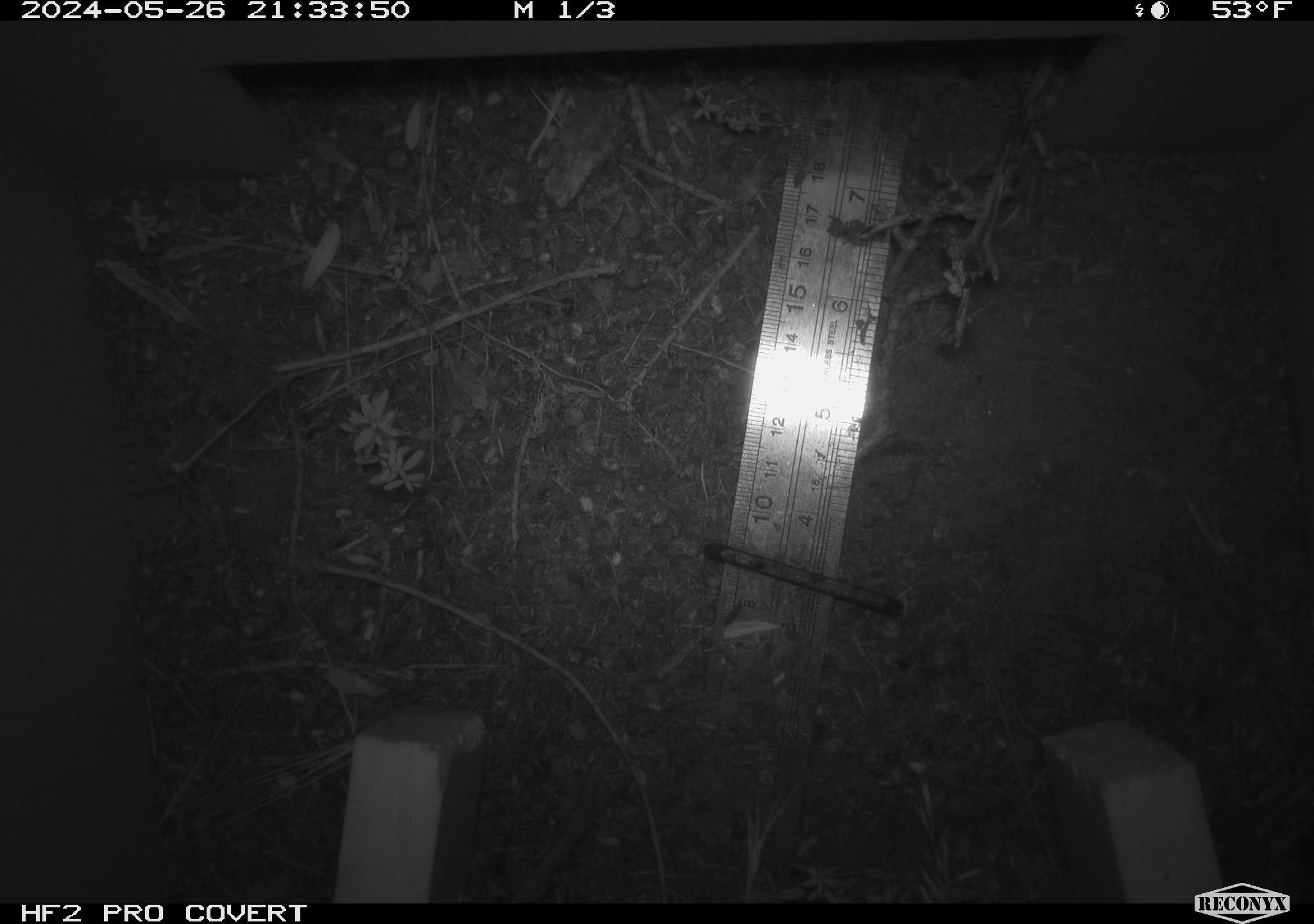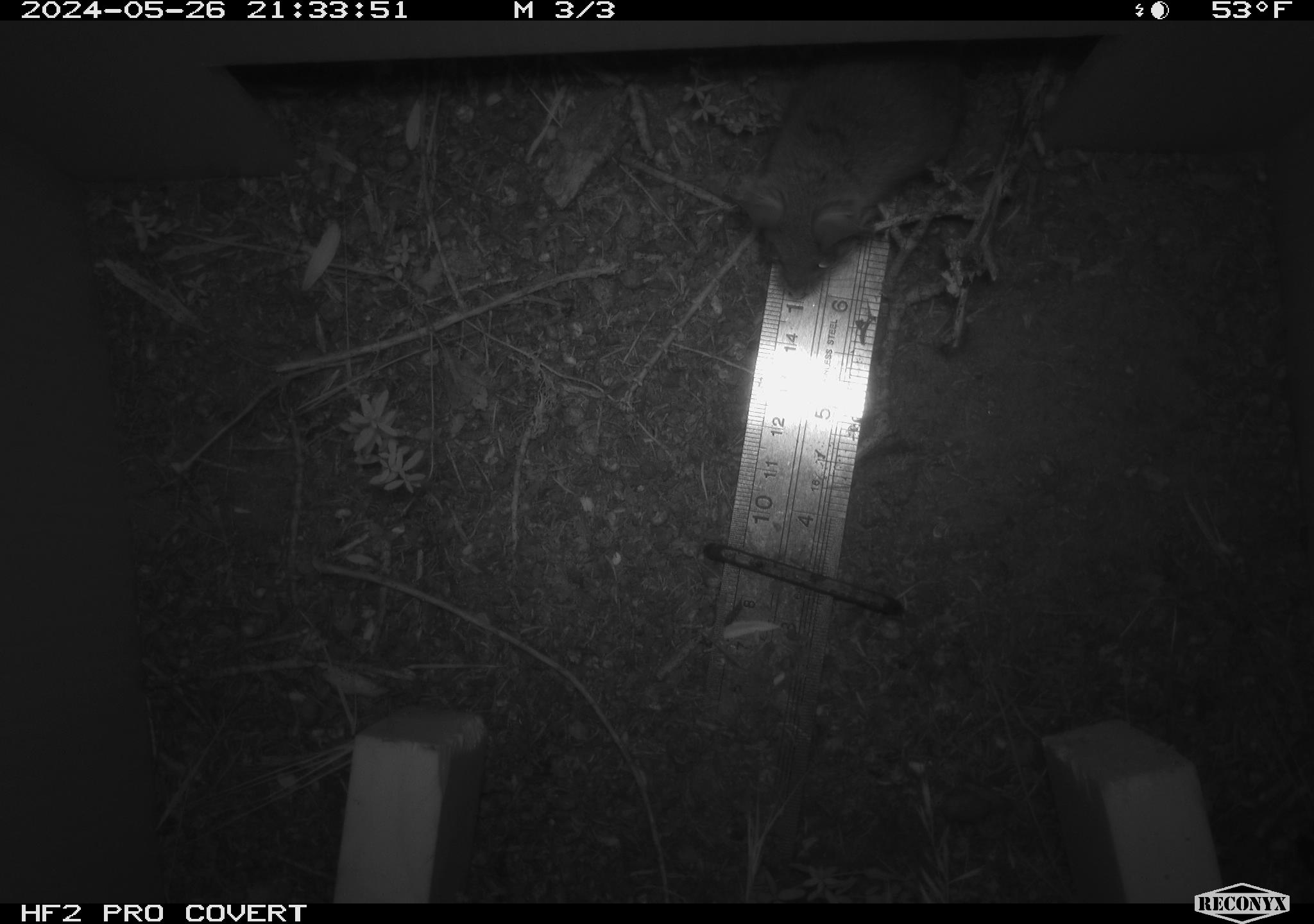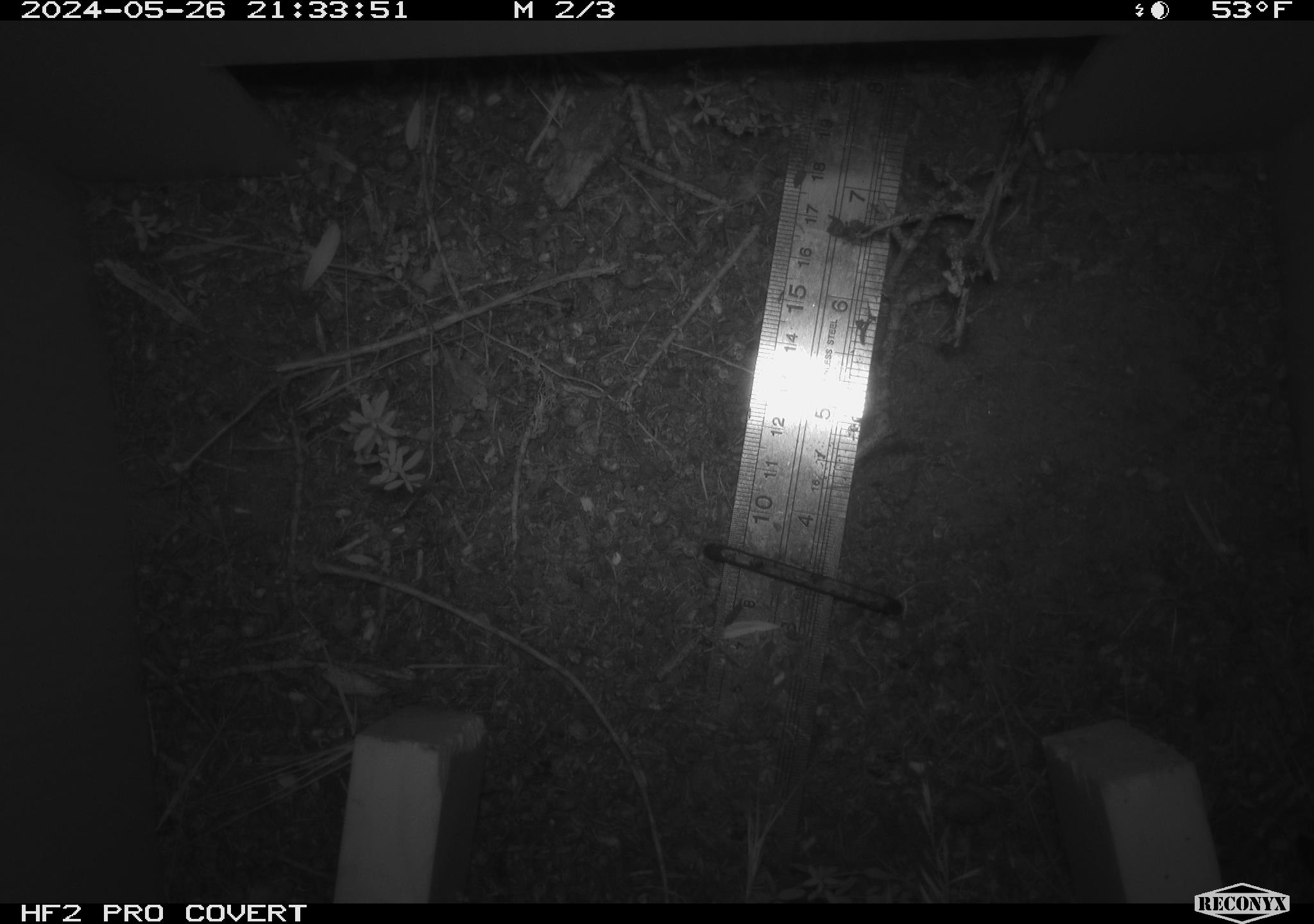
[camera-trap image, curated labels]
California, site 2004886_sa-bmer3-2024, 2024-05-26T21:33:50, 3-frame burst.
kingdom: Animalia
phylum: Chordata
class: Mammalia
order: Rodentia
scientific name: Rodentia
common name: mouse species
Mouse species (Rodentia).